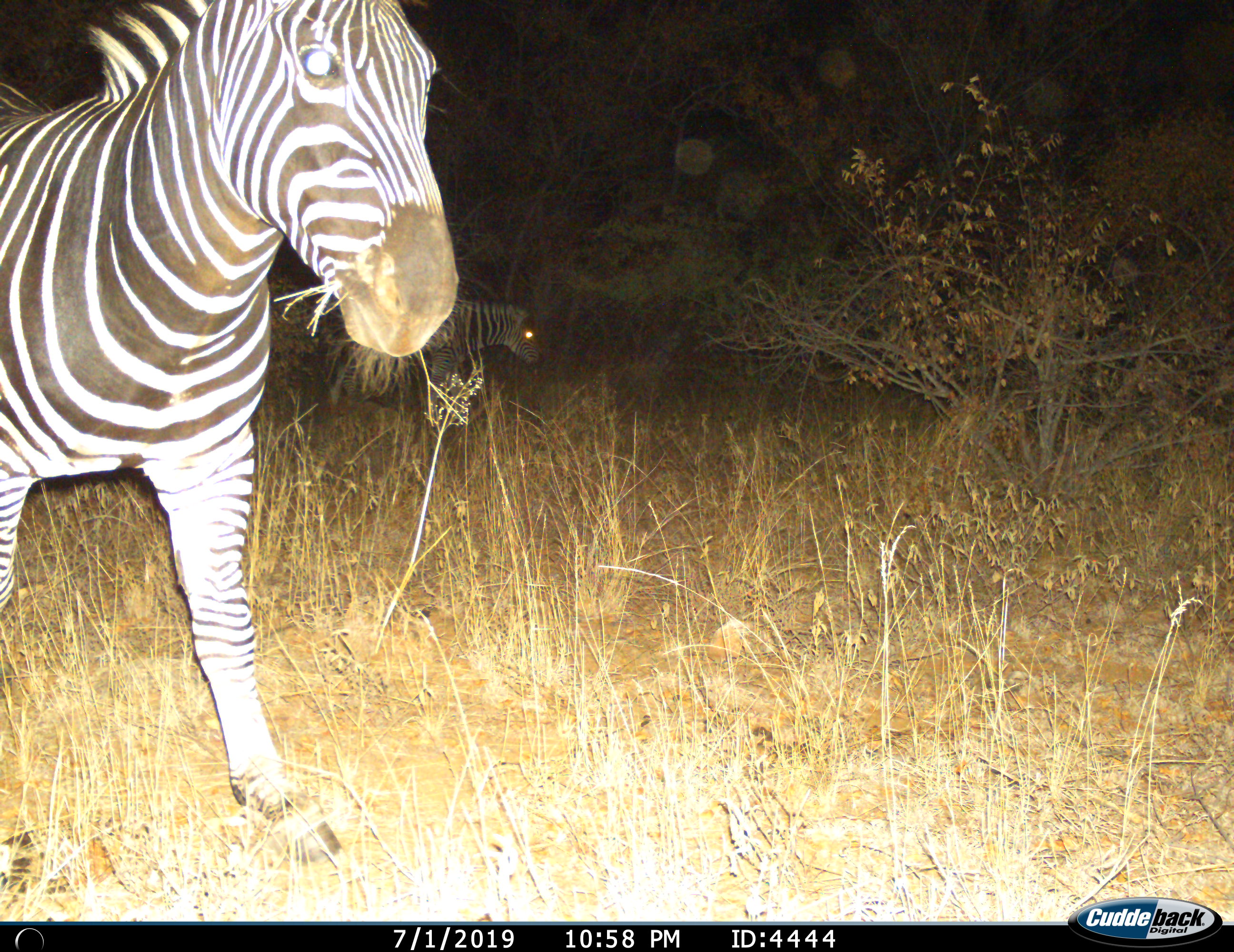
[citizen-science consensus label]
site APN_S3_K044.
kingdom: Animalia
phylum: Chordata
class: Mammalia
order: Perissodactyla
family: Equidae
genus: Equus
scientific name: Equus quagga burchellii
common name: burchell's zebra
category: zebraburchells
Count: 2.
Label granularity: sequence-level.